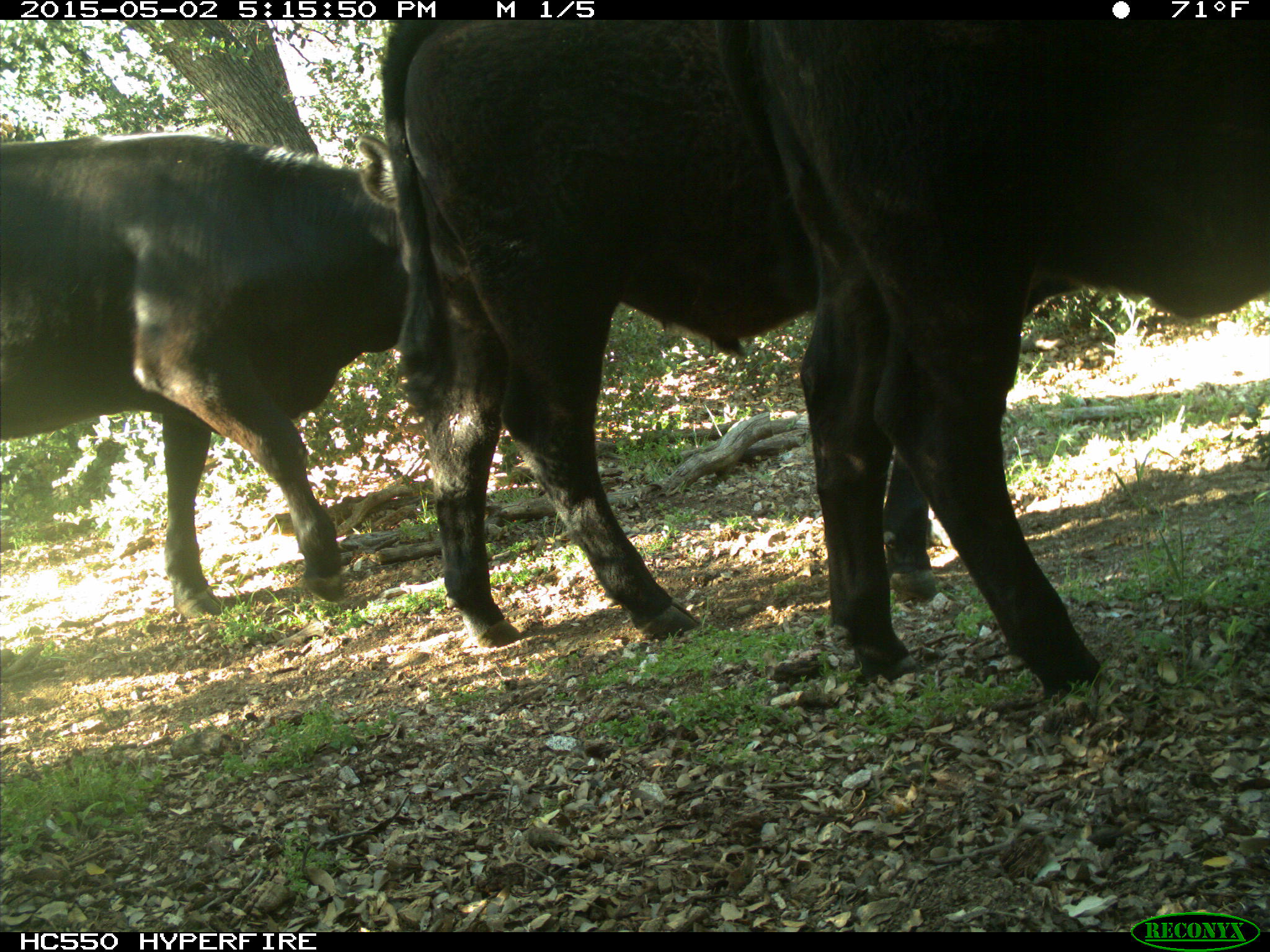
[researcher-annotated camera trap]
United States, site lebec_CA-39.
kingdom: Animalia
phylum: Chordata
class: Mammalia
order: Artiodactyla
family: Bovidae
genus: Bos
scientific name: Bos taurus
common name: domestic cow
Bos taurus (domestic cow).